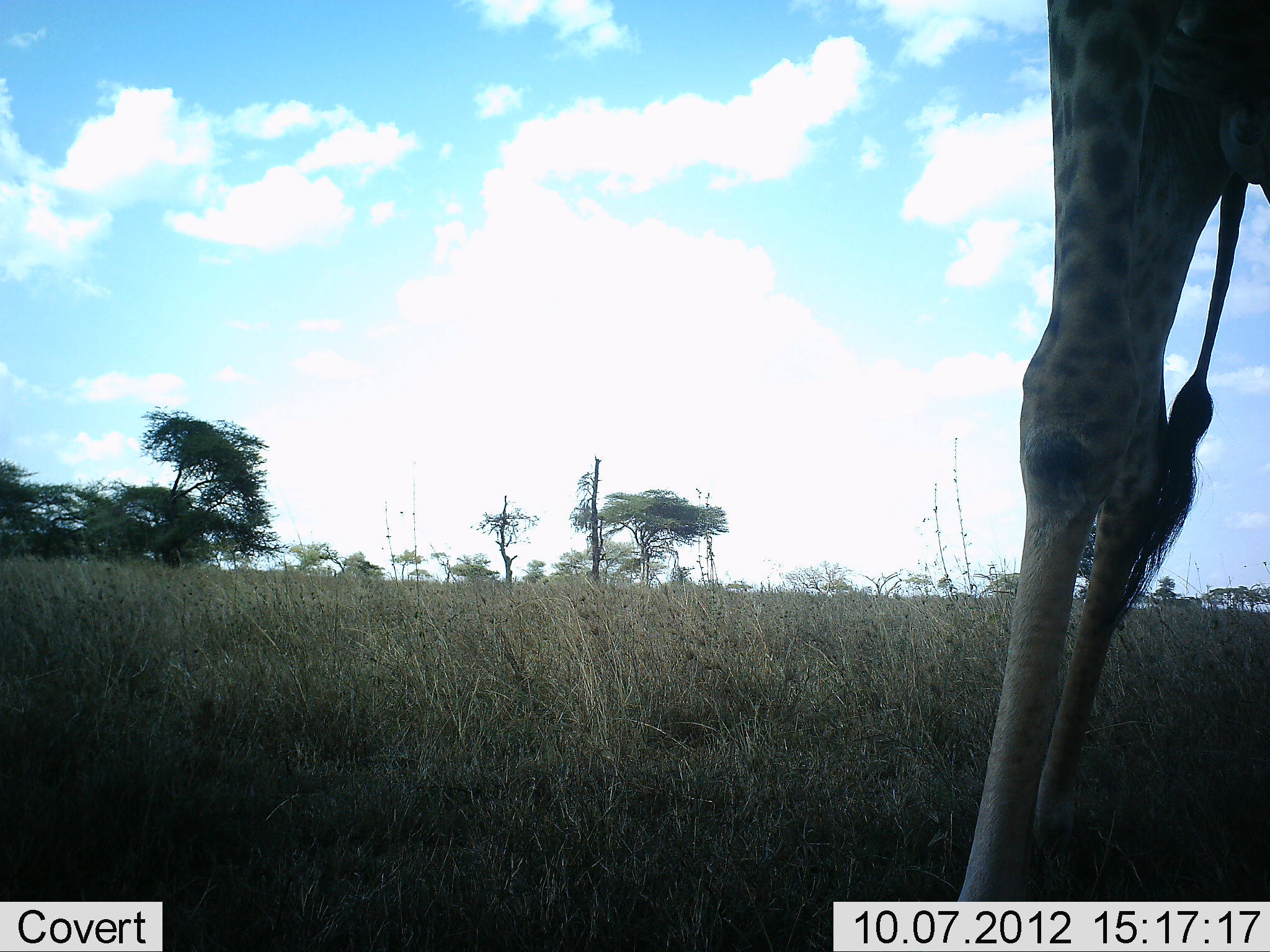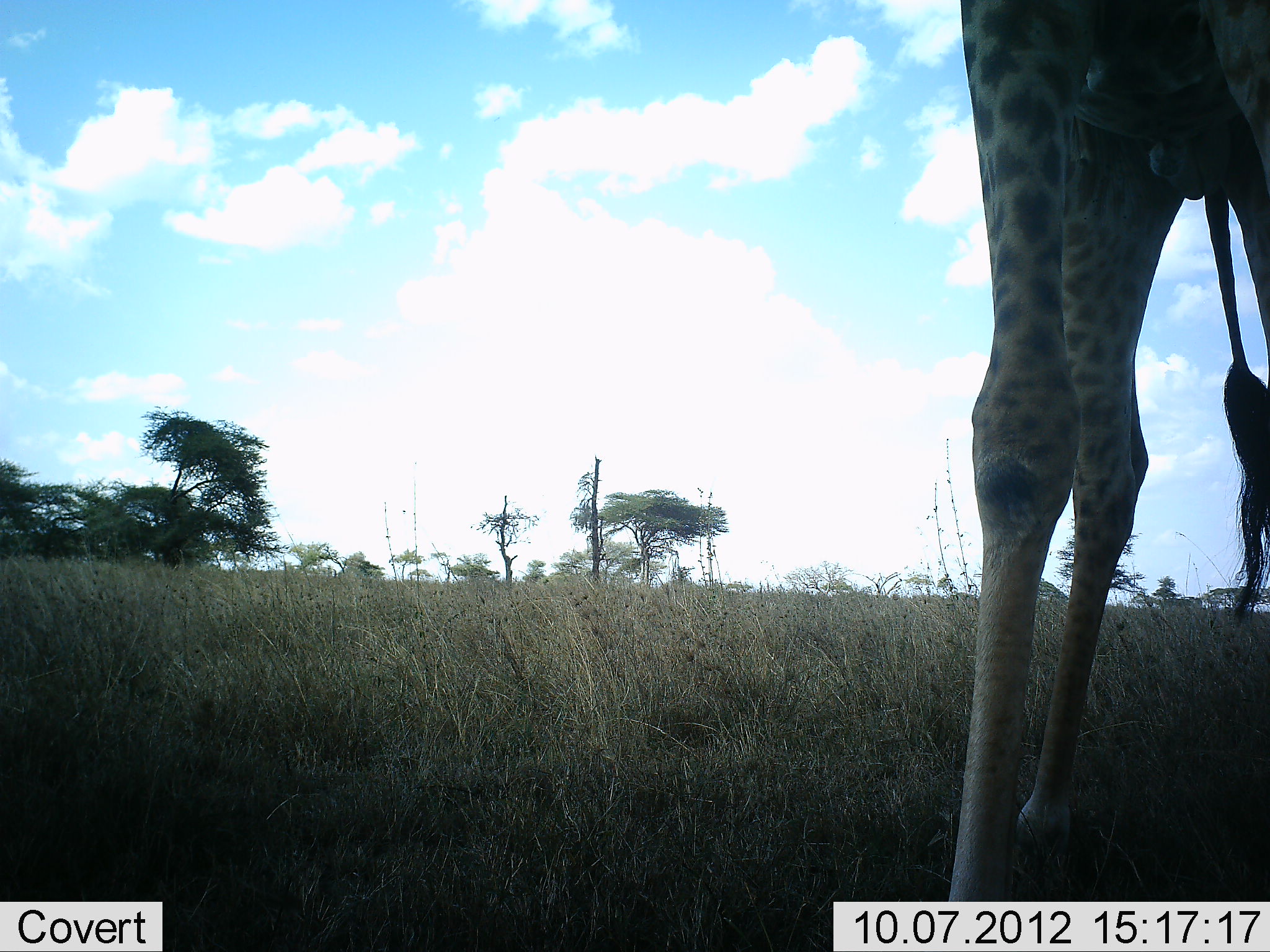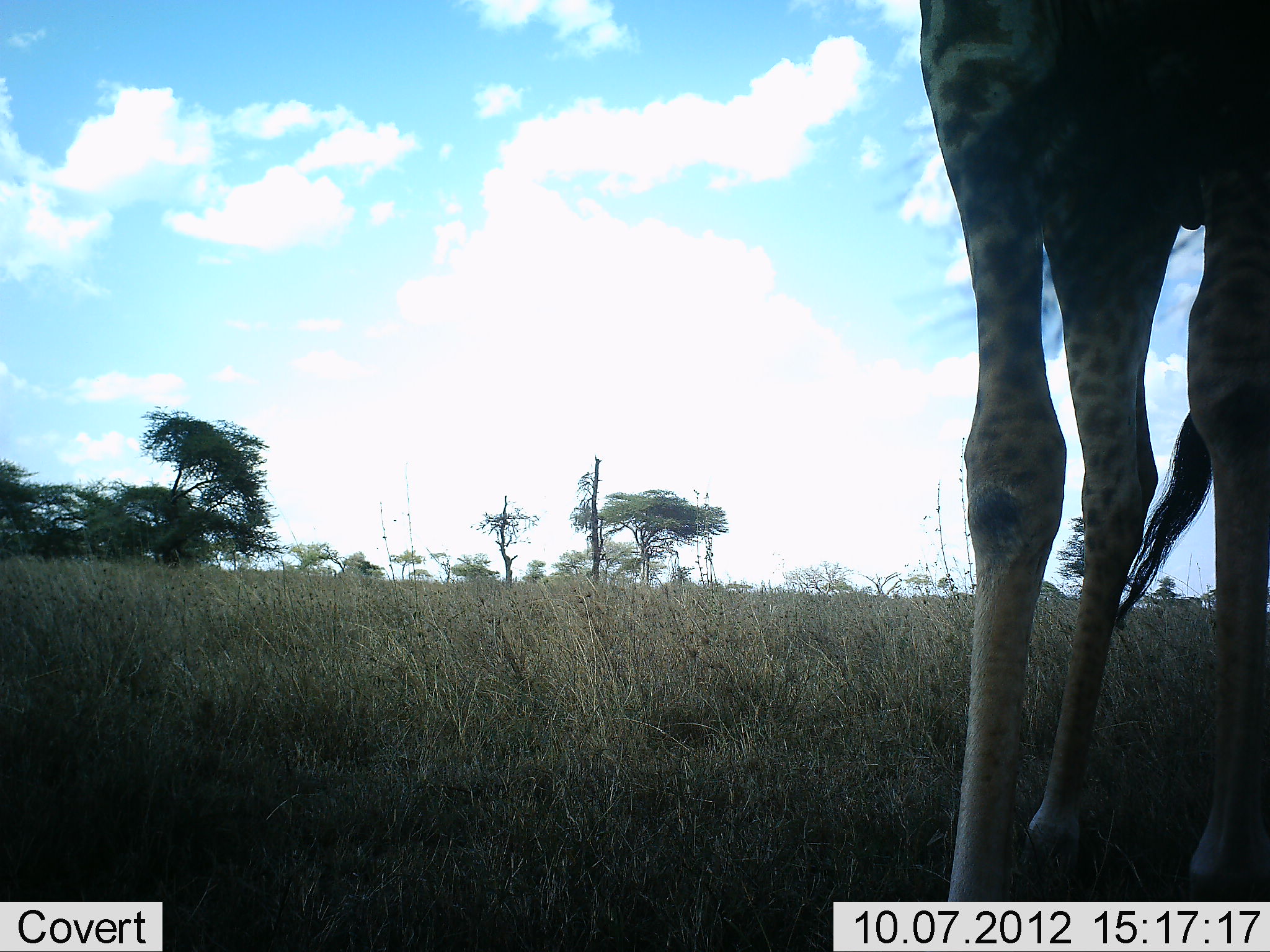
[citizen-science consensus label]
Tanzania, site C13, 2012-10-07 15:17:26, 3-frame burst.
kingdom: Animalia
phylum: Chordata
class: Mammalia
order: Artiodactyla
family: Giraffidae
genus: Giraffa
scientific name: Giraffa camelopardalis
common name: giraffe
Giraffe (Giraffa camelopardalis), count 1. Behavior (volunteer vote fractions): standing 90%, resting 0%, moving 10%, interacting 0%. Young present (vote fraction): 0%. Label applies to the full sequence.